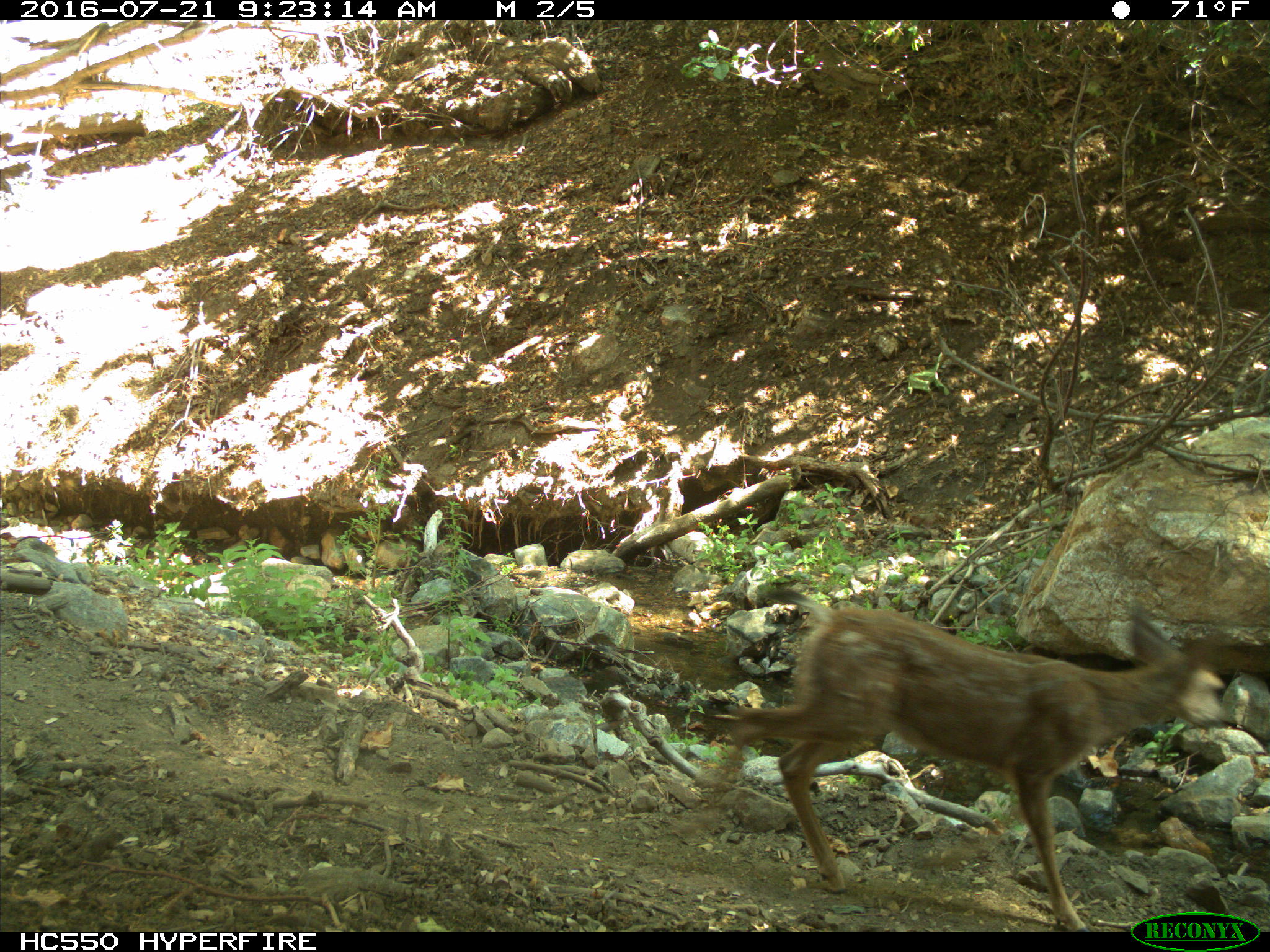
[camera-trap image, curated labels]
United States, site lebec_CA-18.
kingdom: Animalia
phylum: Chordata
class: Mammalia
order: Artiodactyla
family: Cervidae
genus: Odocoileus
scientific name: Odocoileus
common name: deer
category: unidentified deer